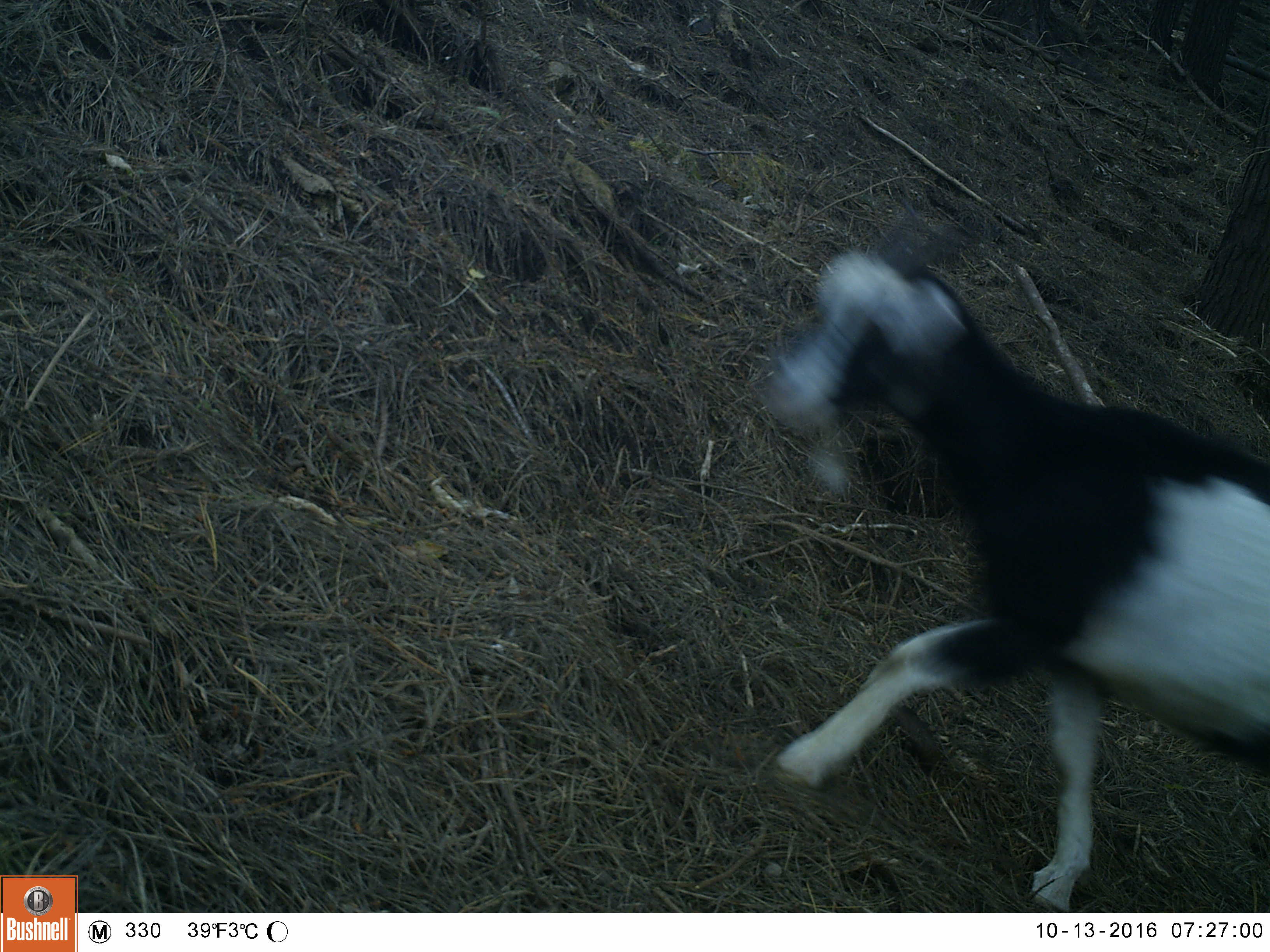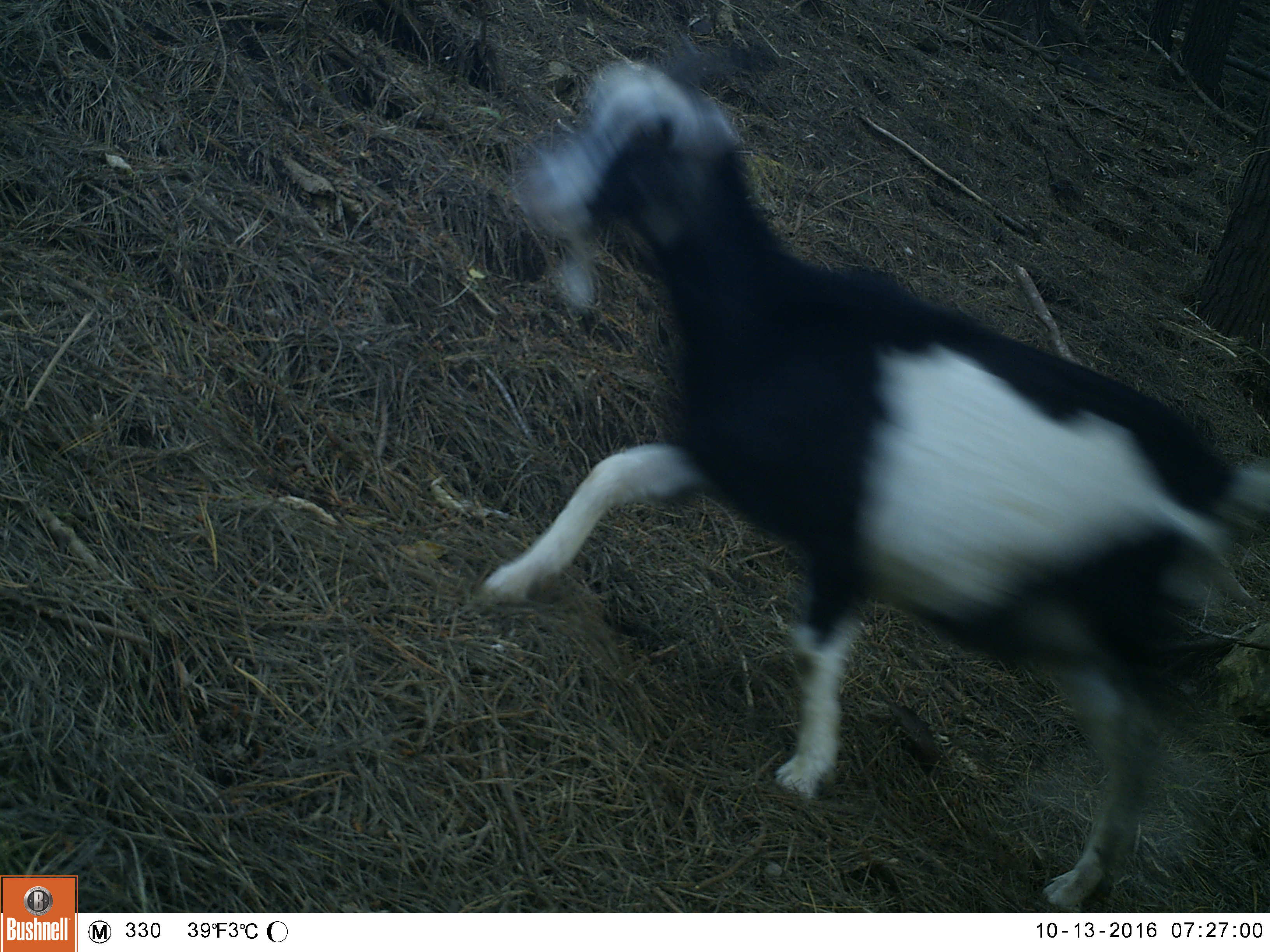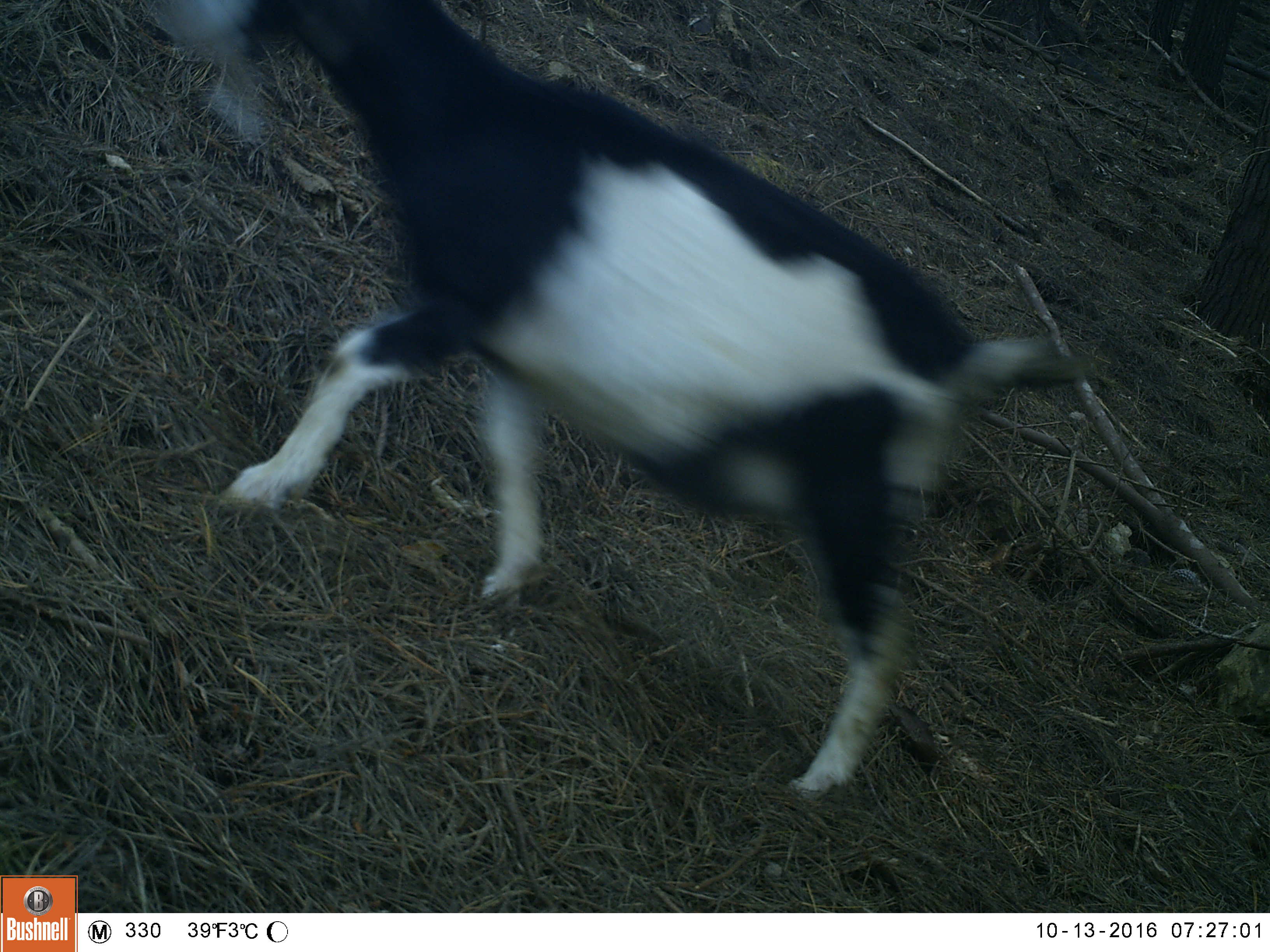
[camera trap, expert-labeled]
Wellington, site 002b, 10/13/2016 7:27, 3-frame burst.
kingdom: Animalia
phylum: Chordata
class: Mammalia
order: Artiodactyla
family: Bovidae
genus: Capra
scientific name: Capra hircus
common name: goat